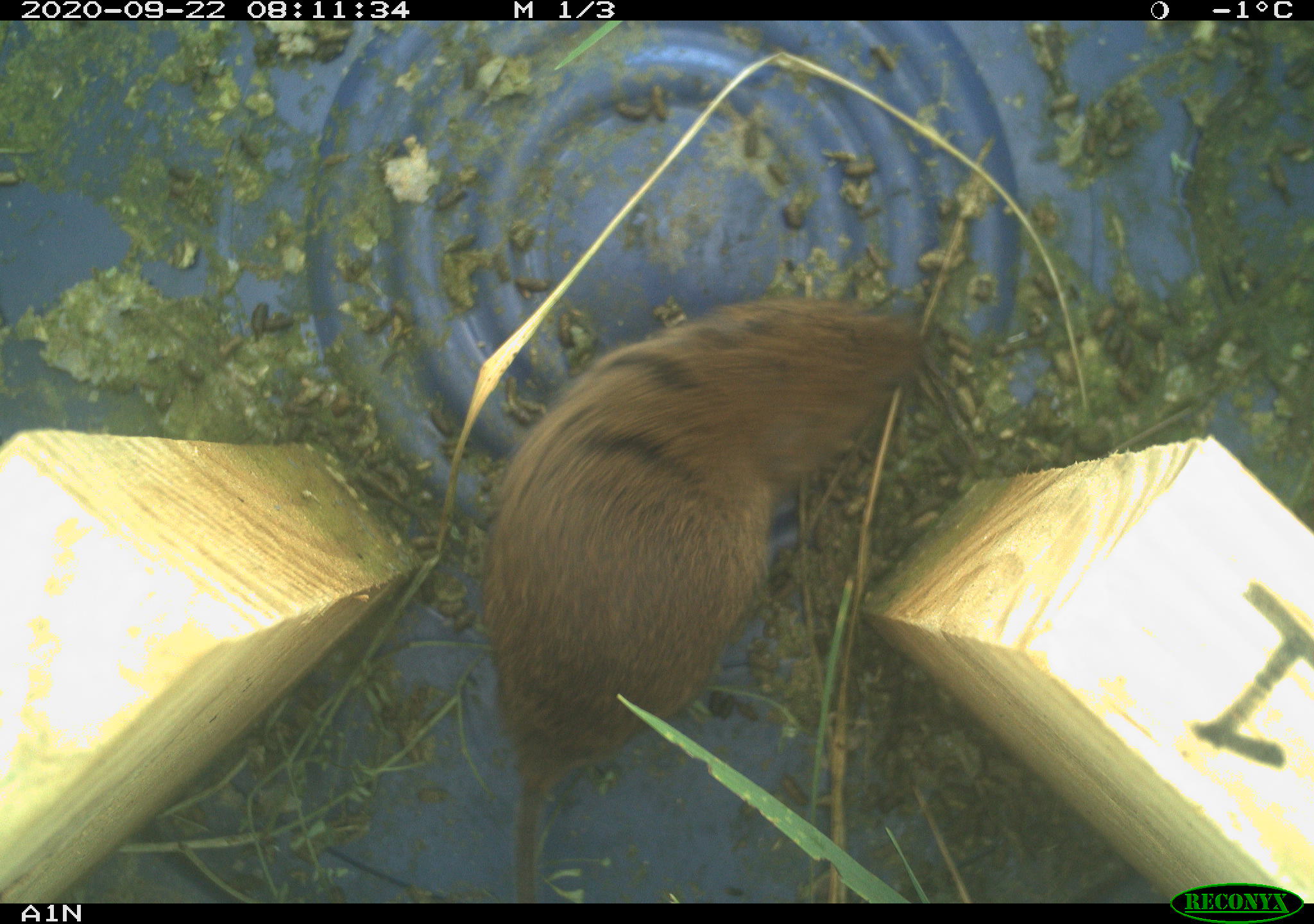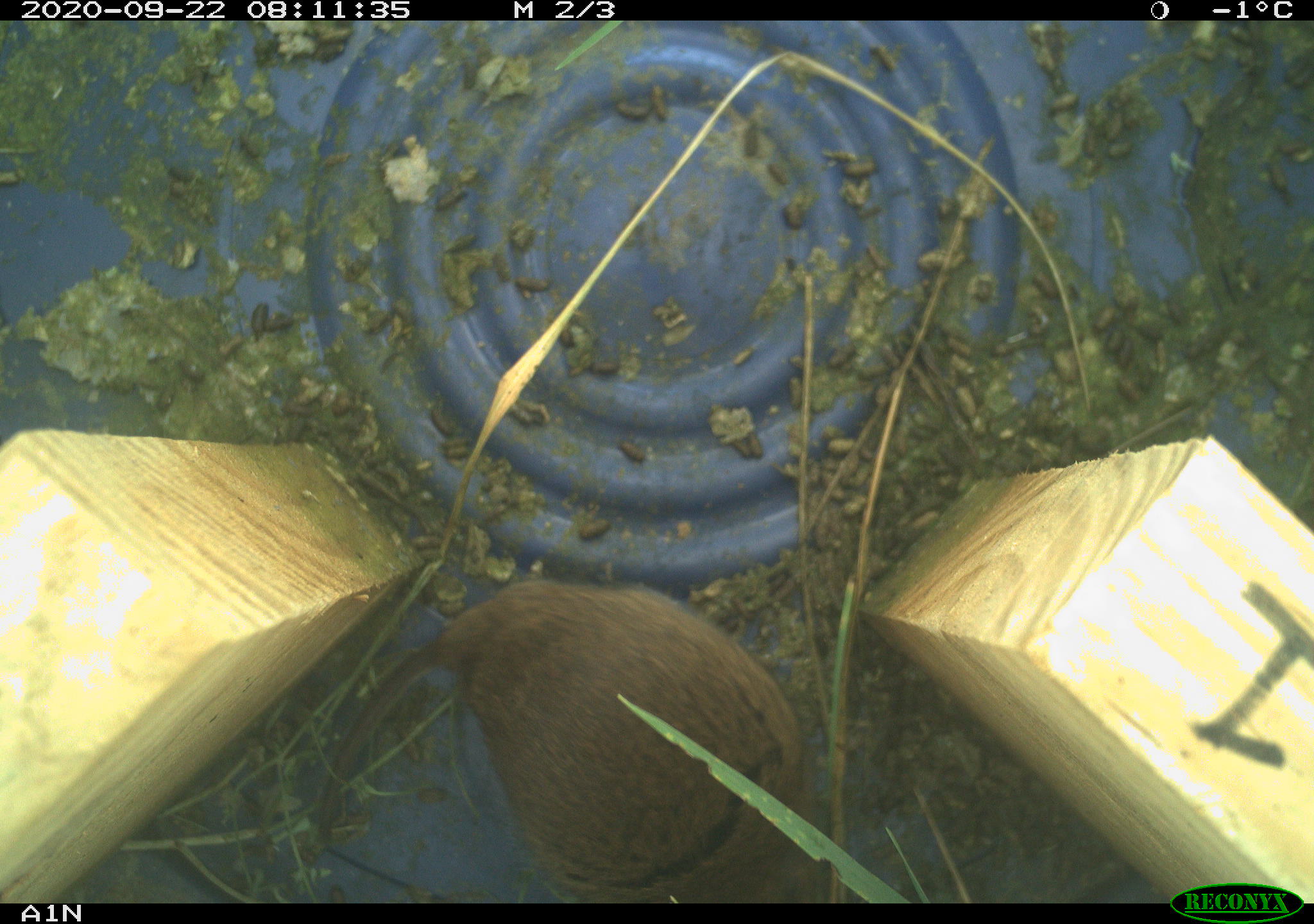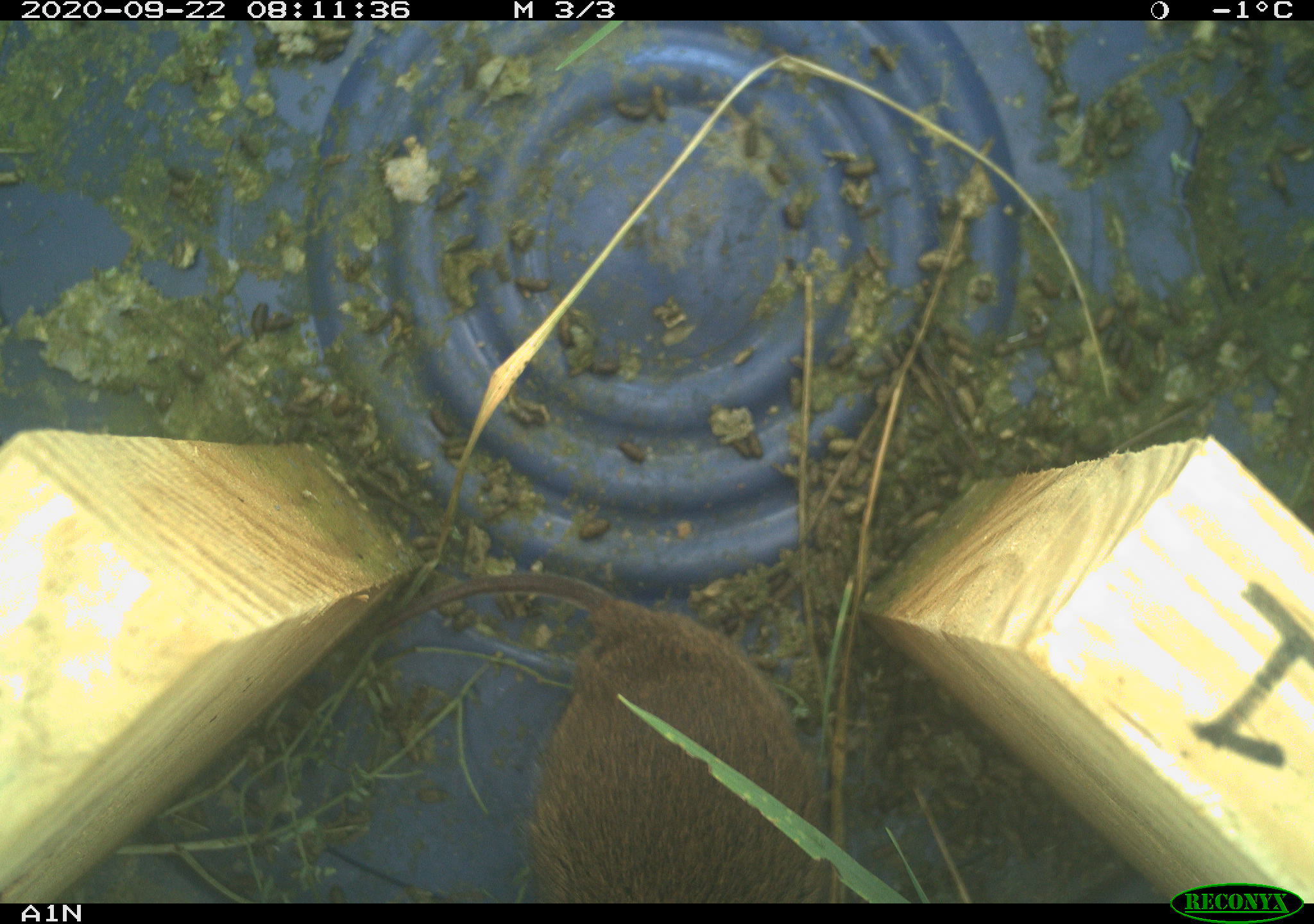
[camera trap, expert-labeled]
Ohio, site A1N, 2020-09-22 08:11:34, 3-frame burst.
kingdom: Animalia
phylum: Chordata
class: Mammalia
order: Rodentia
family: Cricetidae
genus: Microtus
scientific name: Microtus pennsylvanicus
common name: meadow vole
Meadow vole (Microtus pennsylvanicus).